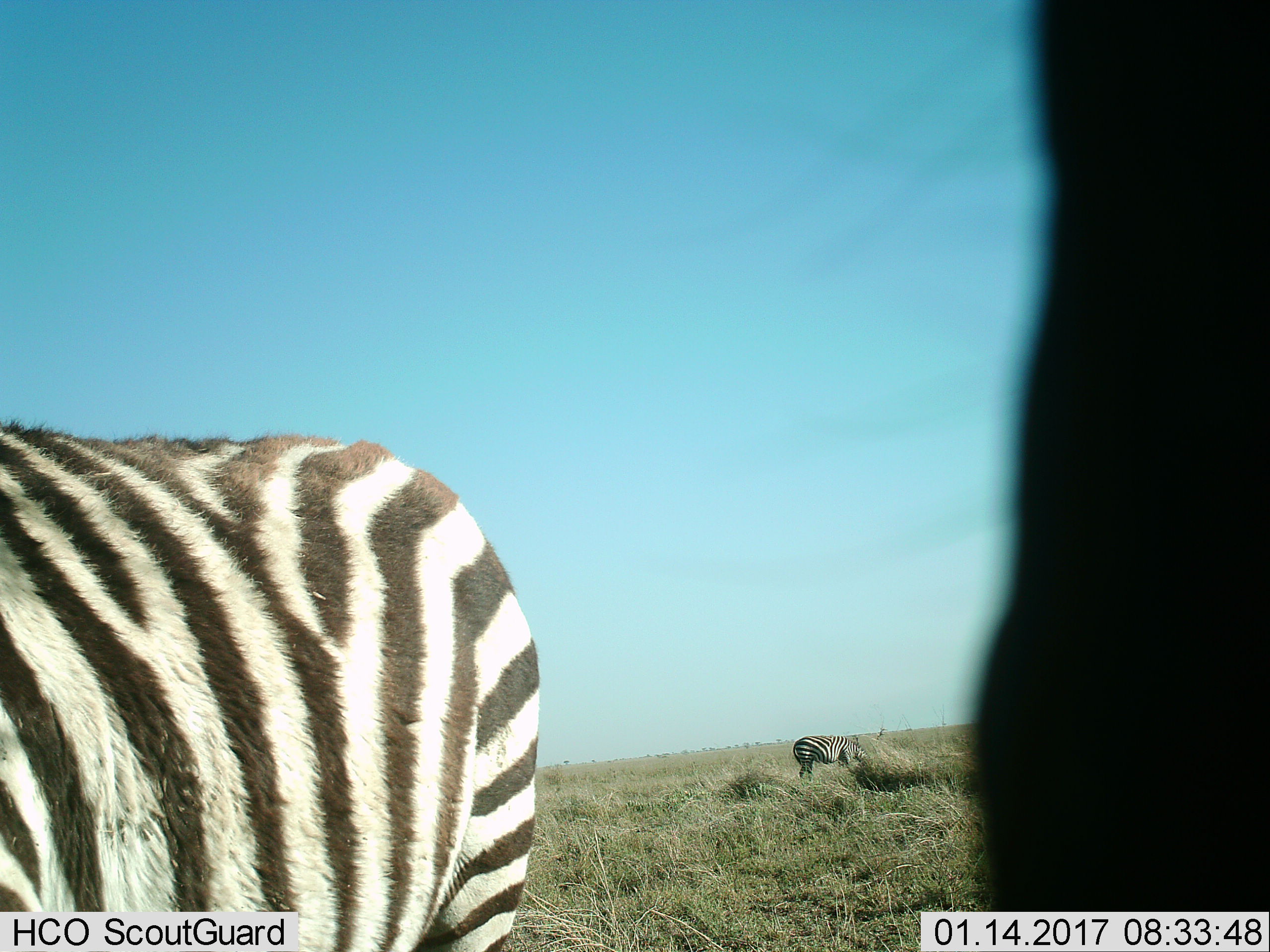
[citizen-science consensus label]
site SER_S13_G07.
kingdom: Animalia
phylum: Chordata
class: Mammalia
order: Perissodactyla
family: Equidae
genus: Equus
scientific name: Equus quagga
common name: plains zebra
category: zebraplains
Zebraplains (plains zebra) (Equus quagga), count 3. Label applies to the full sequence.